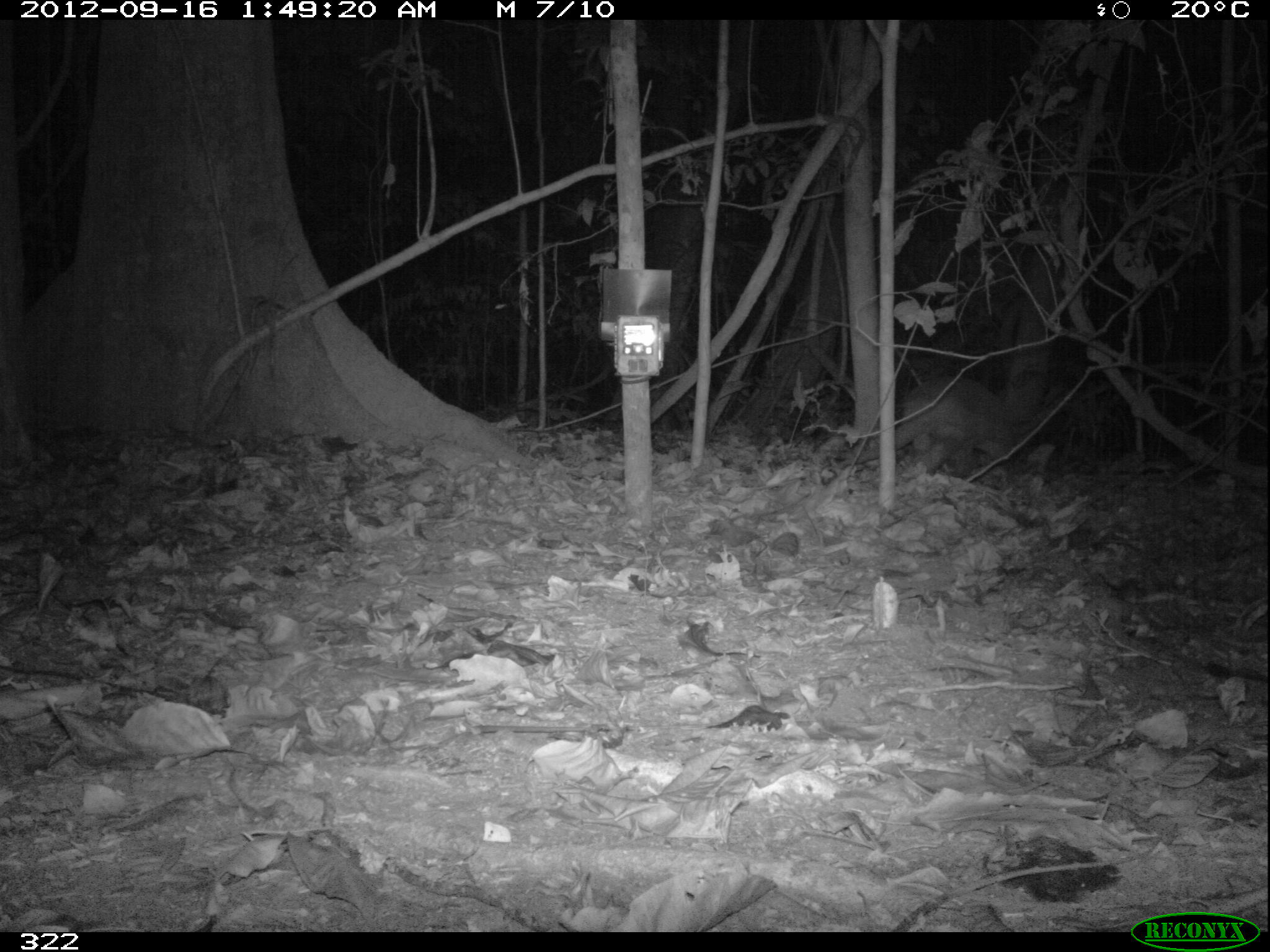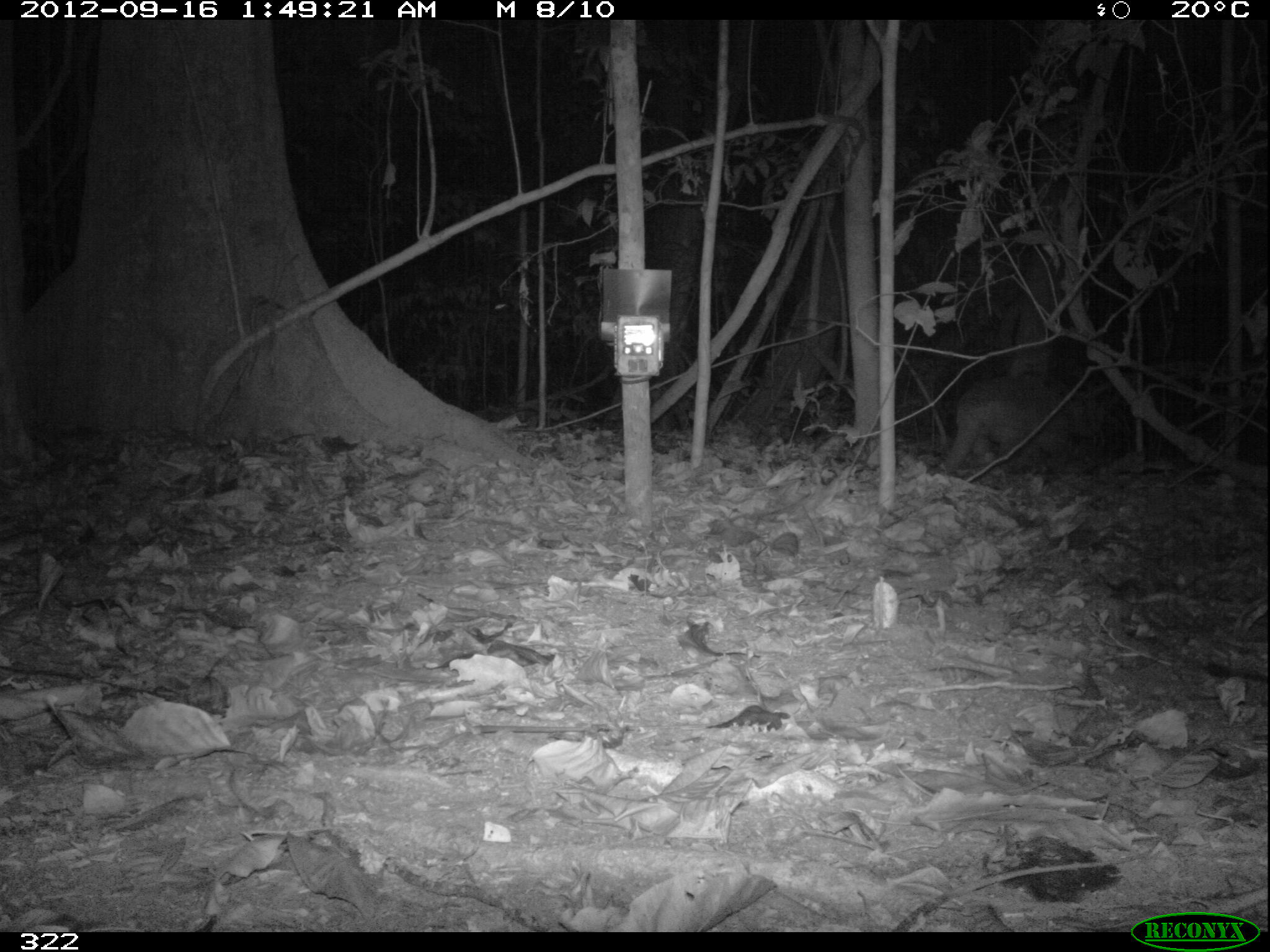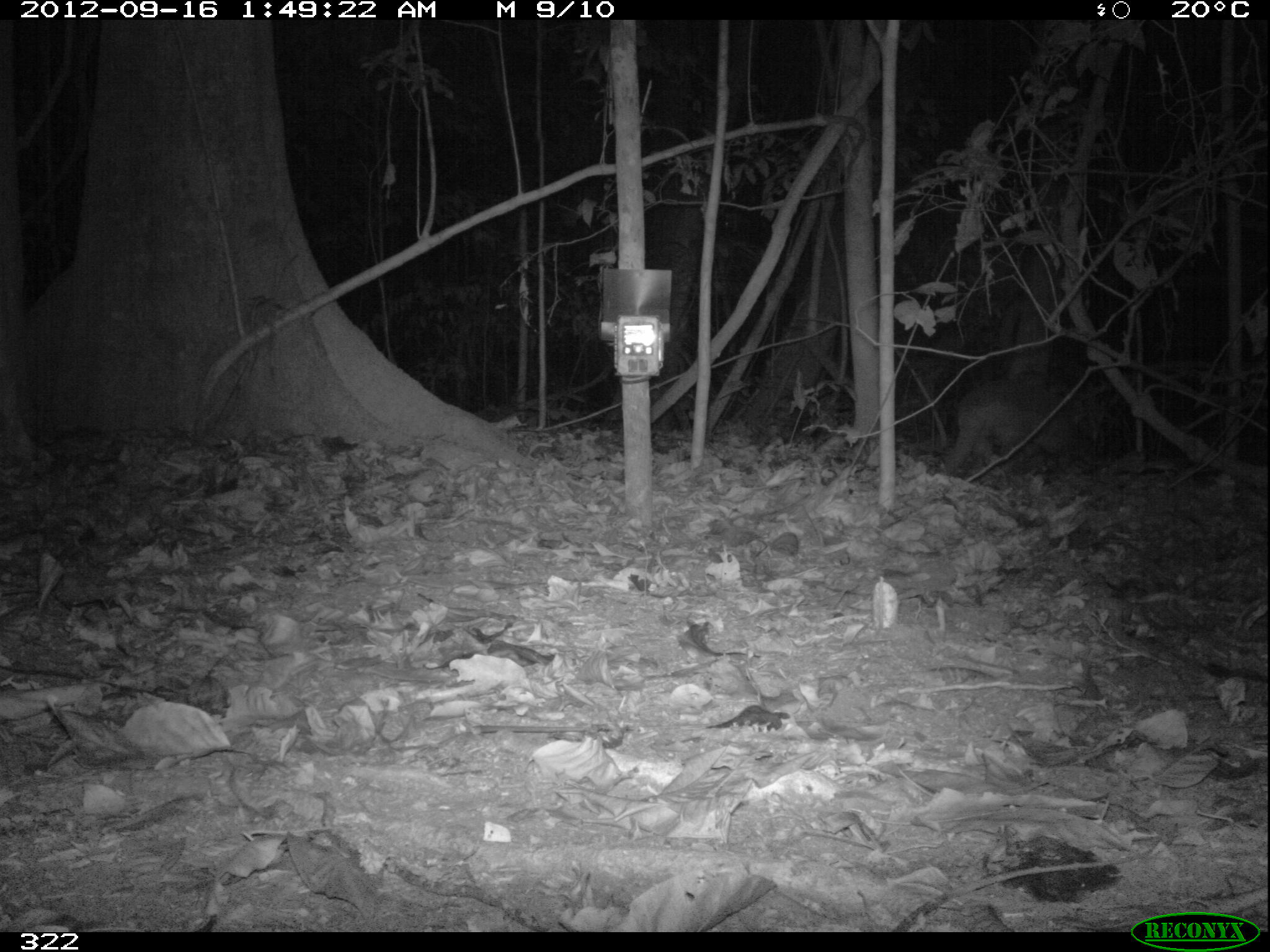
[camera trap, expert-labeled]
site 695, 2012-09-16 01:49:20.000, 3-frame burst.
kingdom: Animalia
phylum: Chordata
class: Mammalia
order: Cingulata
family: Dasypodidae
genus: Dasypus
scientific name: Dasypus novemcinctus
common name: nine-banded armadillo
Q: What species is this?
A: Dasypus novemcinctus (nine-banded armadillo).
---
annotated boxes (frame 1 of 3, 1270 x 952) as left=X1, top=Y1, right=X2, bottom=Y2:
dasypus novemcinctus: left=855, top=375, right=1014, bottom=475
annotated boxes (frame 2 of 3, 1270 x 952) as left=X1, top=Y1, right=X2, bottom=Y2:
dasypus novemcinctus: left=937, top=371, right=1098, bottom=473